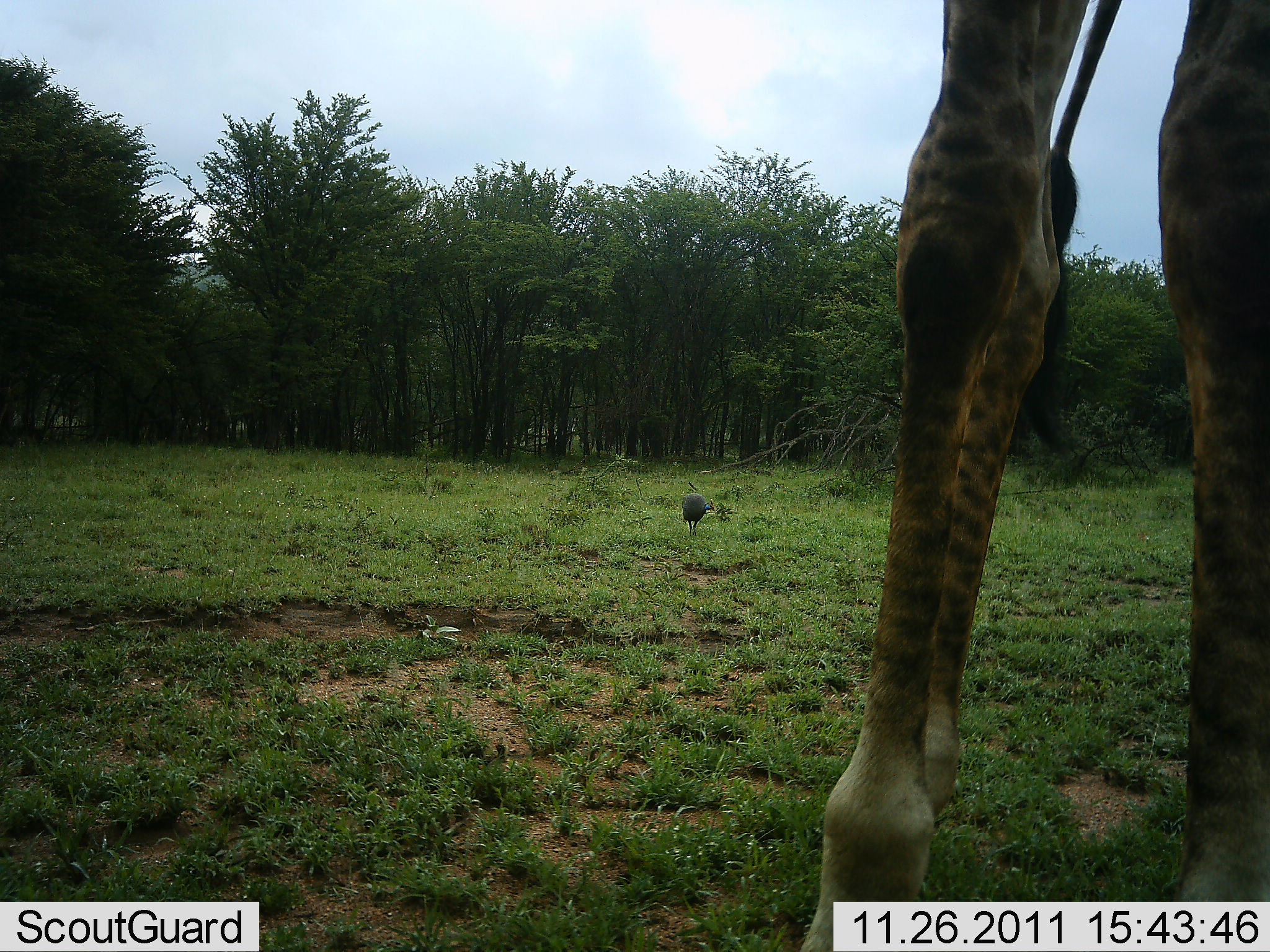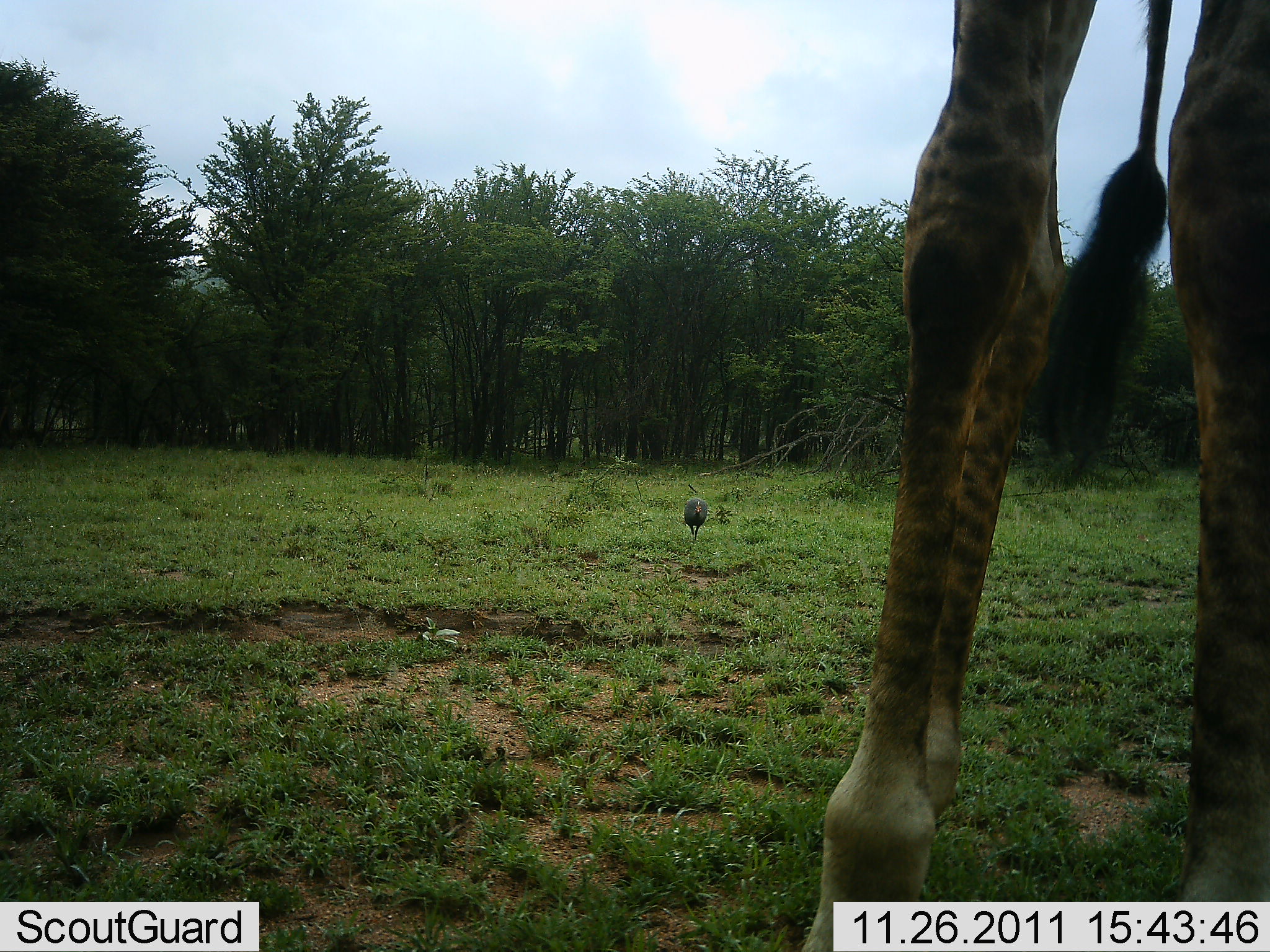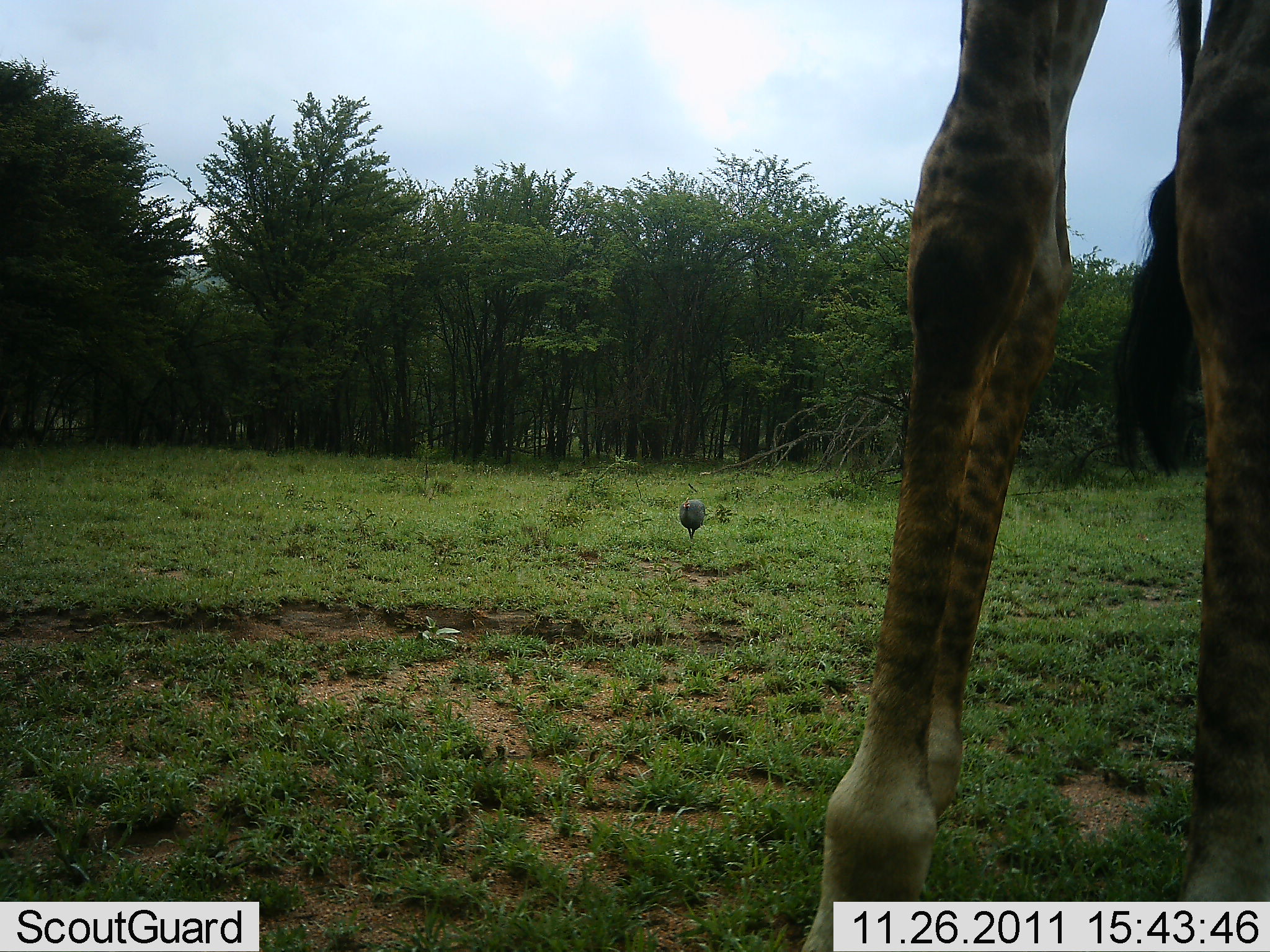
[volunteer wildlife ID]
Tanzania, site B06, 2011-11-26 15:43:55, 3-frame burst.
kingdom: Animalia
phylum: Chordata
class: Mammalia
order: Artiodactyla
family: Giraffidae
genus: Giraffa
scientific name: Giraffa camelopardalis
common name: giraffe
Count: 1.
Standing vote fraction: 100%.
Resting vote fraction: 0%.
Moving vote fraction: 6%.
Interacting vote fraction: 0%.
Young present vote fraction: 0%.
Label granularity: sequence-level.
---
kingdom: Animalia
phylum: Chordata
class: Aves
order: Galliformes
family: Numididae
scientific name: Numididae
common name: guinea fowl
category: guineafowl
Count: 1.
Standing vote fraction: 25%.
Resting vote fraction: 0%.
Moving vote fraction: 67%.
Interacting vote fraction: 0%.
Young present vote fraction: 0%.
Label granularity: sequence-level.